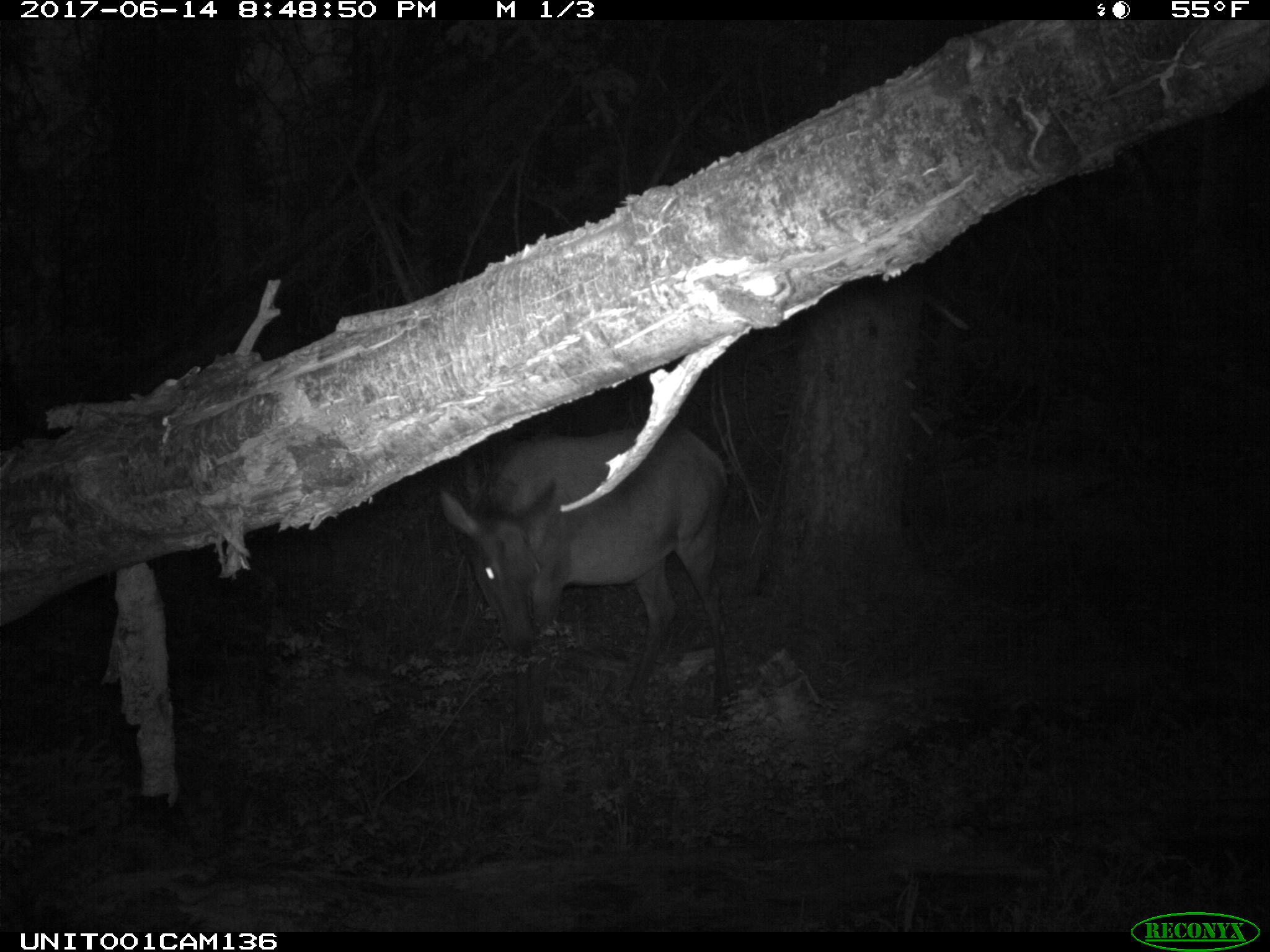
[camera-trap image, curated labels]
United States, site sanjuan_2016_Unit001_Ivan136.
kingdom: Animalia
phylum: Chordata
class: Mammalia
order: Artiodactyla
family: Cervidae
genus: Cervus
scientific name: Cervus elaphus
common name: red deer